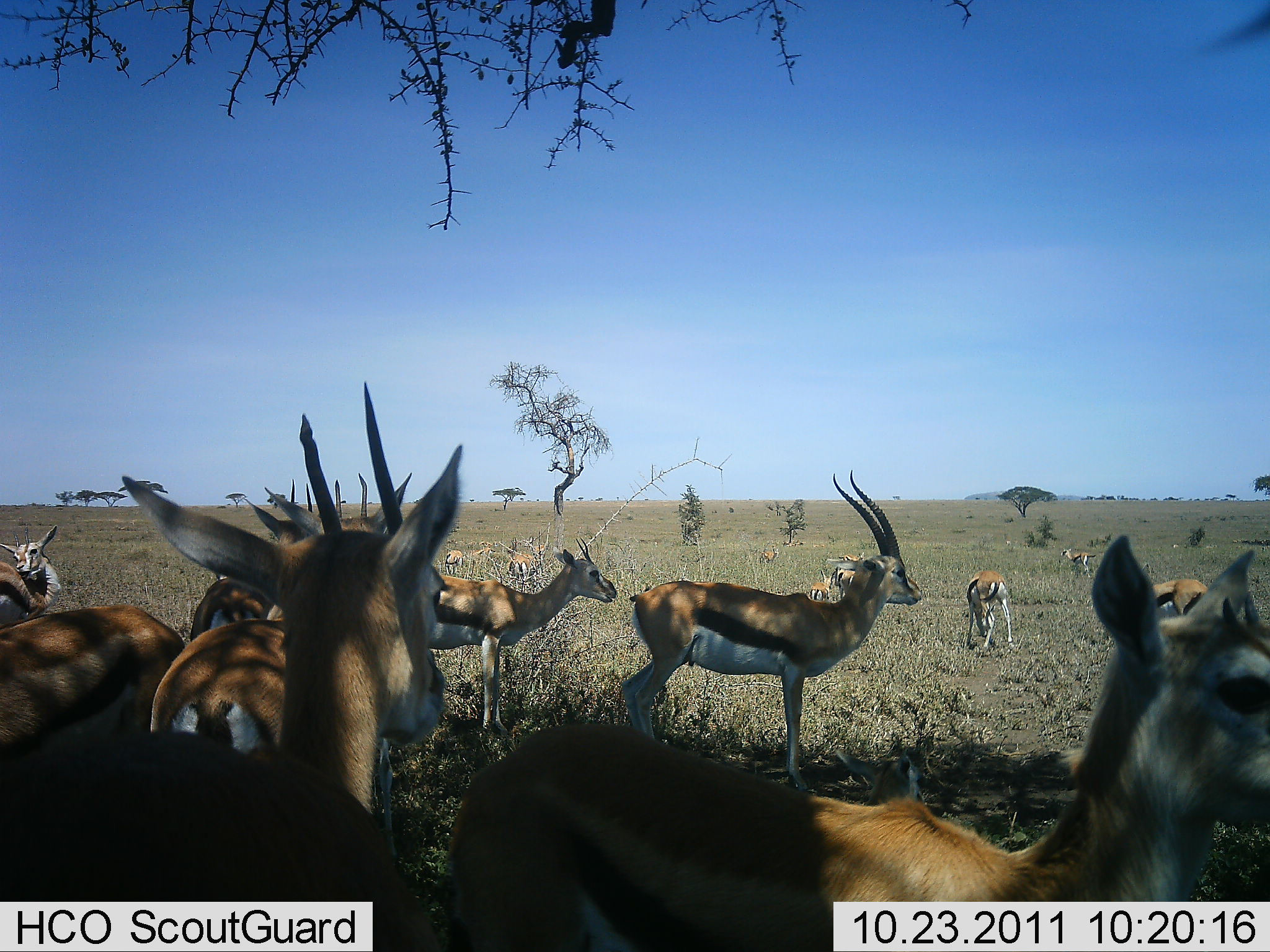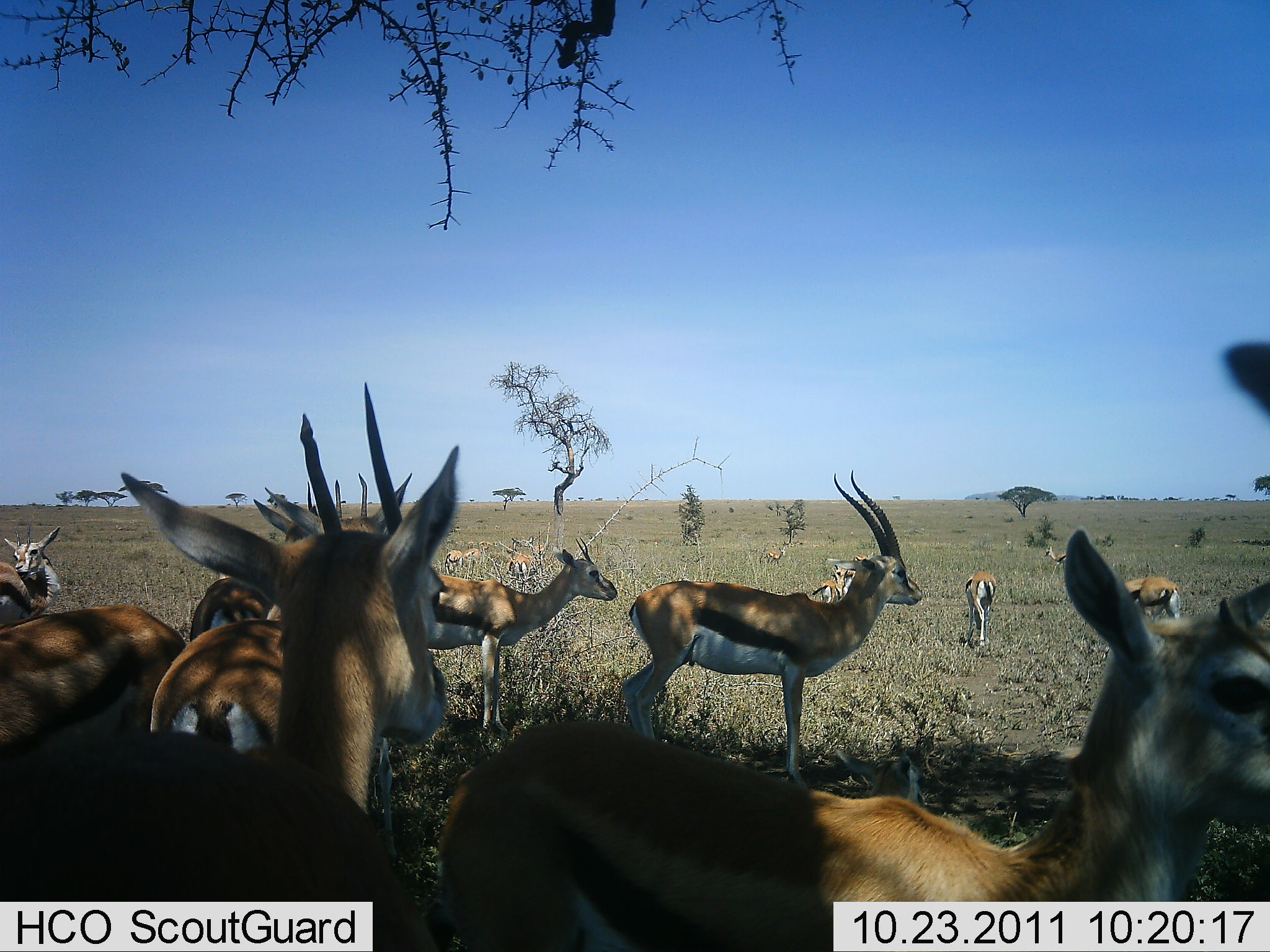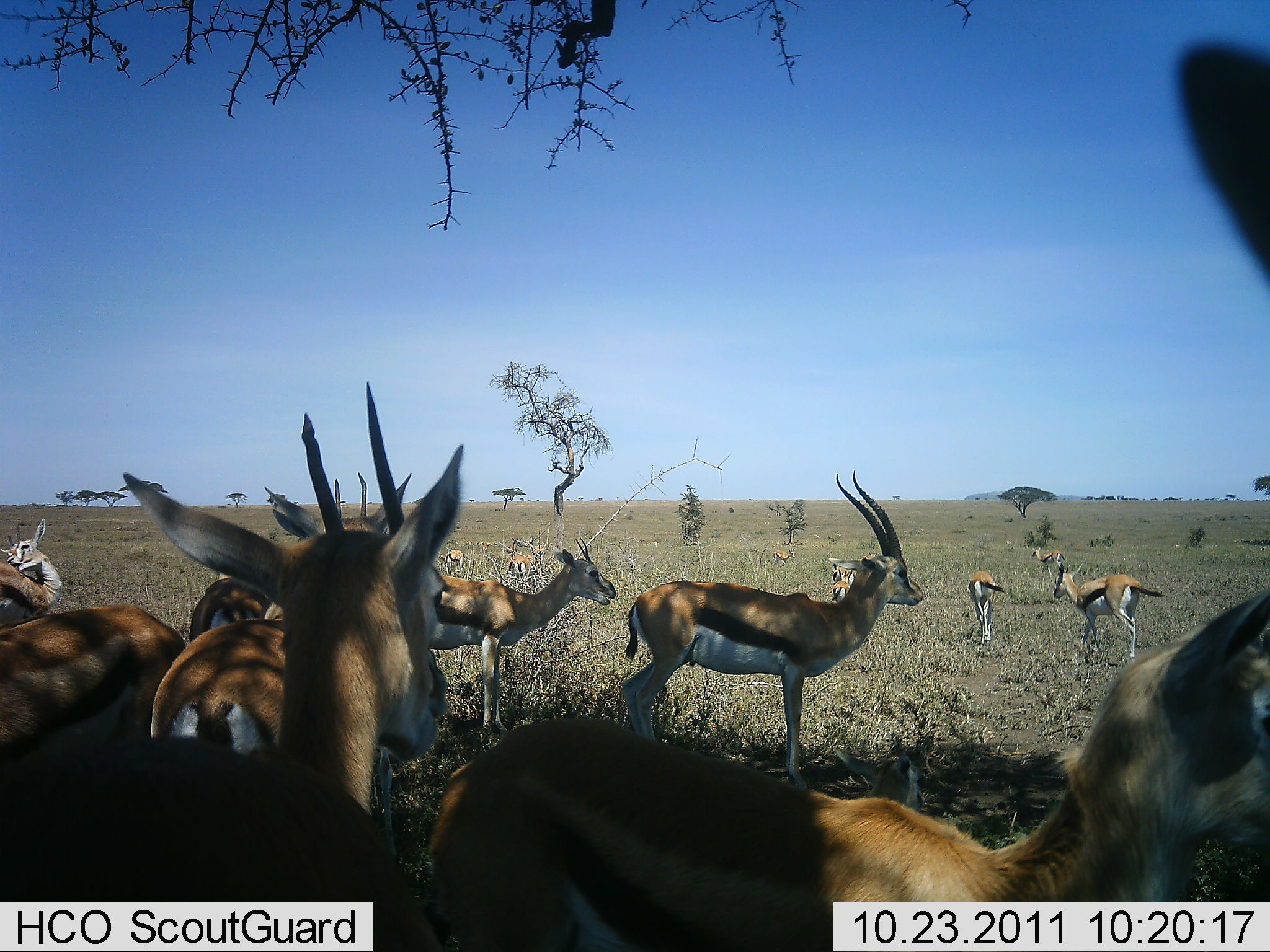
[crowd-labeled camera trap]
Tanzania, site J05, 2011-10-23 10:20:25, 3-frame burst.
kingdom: Animalia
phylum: Chordata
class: Mammalia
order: Artiodactyla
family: Bovidae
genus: Eudorcas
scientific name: Eudorcas thomsonii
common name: thomson's gazelle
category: gazellethomsons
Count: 11-50.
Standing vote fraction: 100%.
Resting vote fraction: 36%.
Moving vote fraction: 55%.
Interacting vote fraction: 18%.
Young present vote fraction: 36%.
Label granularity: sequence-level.